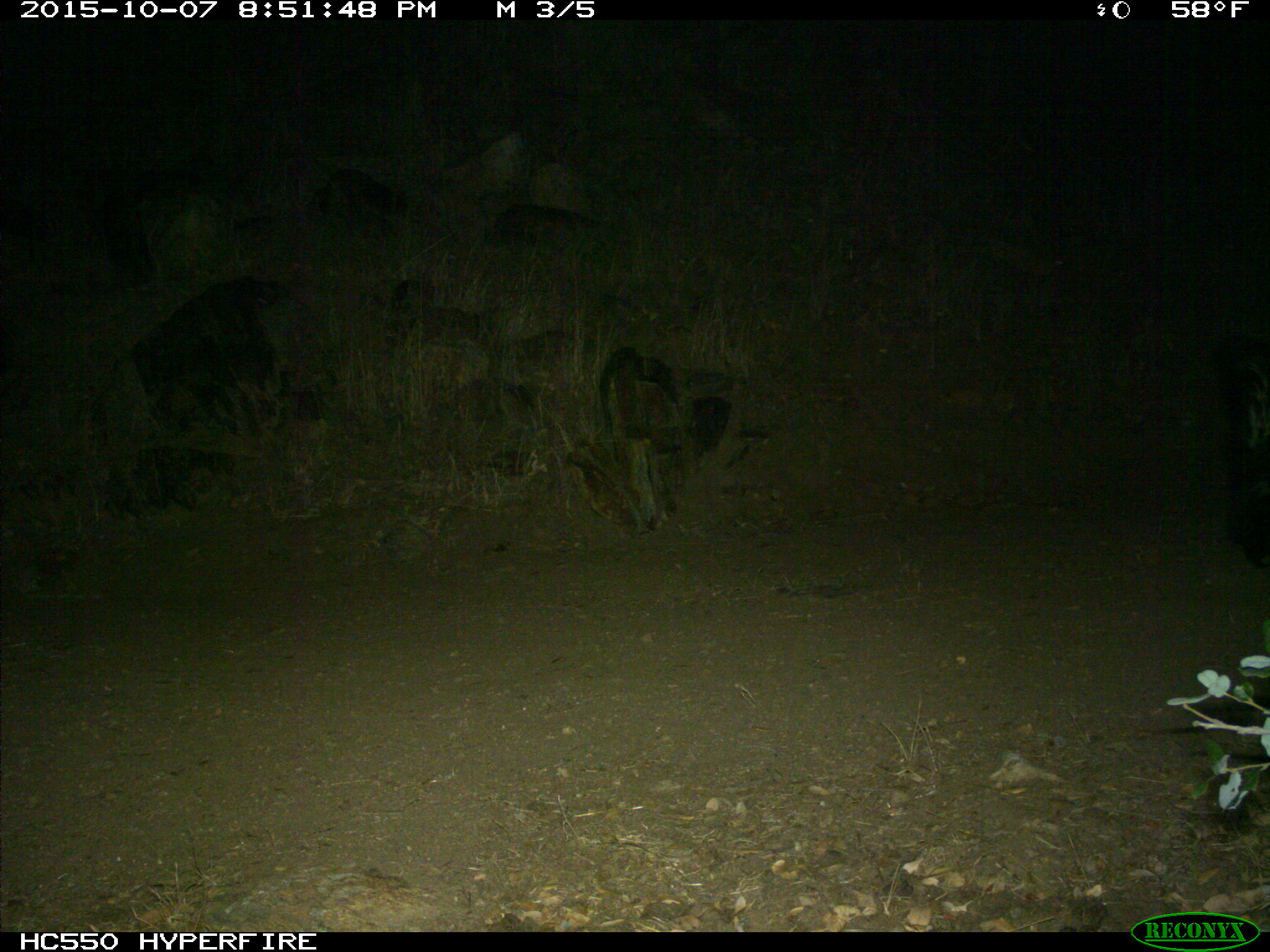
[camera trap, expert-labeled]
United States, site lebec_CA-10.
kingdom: Animalia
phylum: Chordata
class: Mammalia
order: Carnivora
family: Mephitidae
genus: Mephitis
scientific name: Mephitis mephitis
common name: striped skunk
Mephitis mephitis (striped skunk).